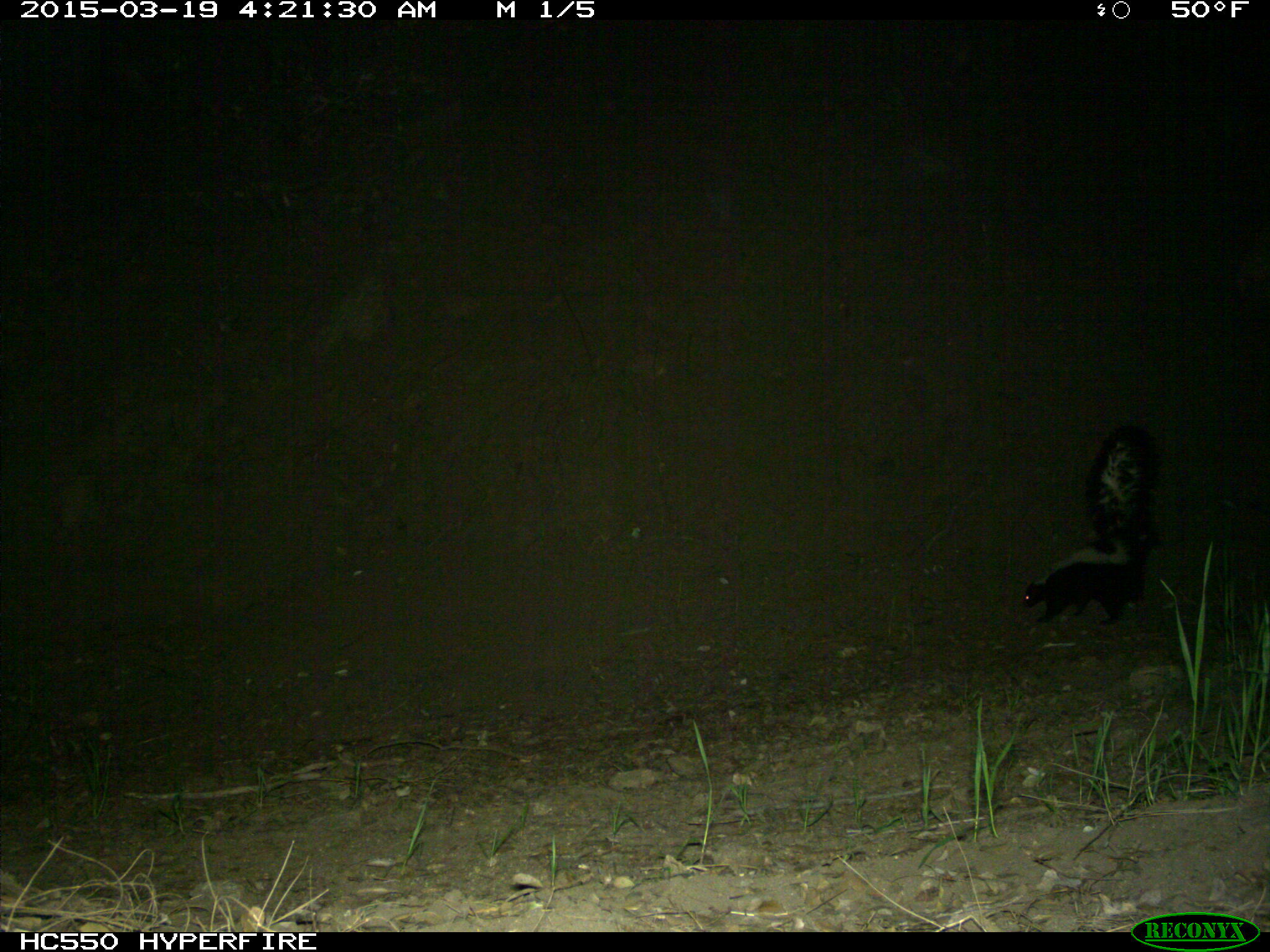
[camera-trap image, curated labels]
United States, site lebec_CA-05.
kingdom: Animalia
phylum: Chordata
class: Mammalia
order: Carnivora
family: Mephitidae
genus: Mephitis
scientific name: Mephitis mephitis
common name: striped skunk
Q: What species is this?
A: Mephitis mephitis (striped skunk).